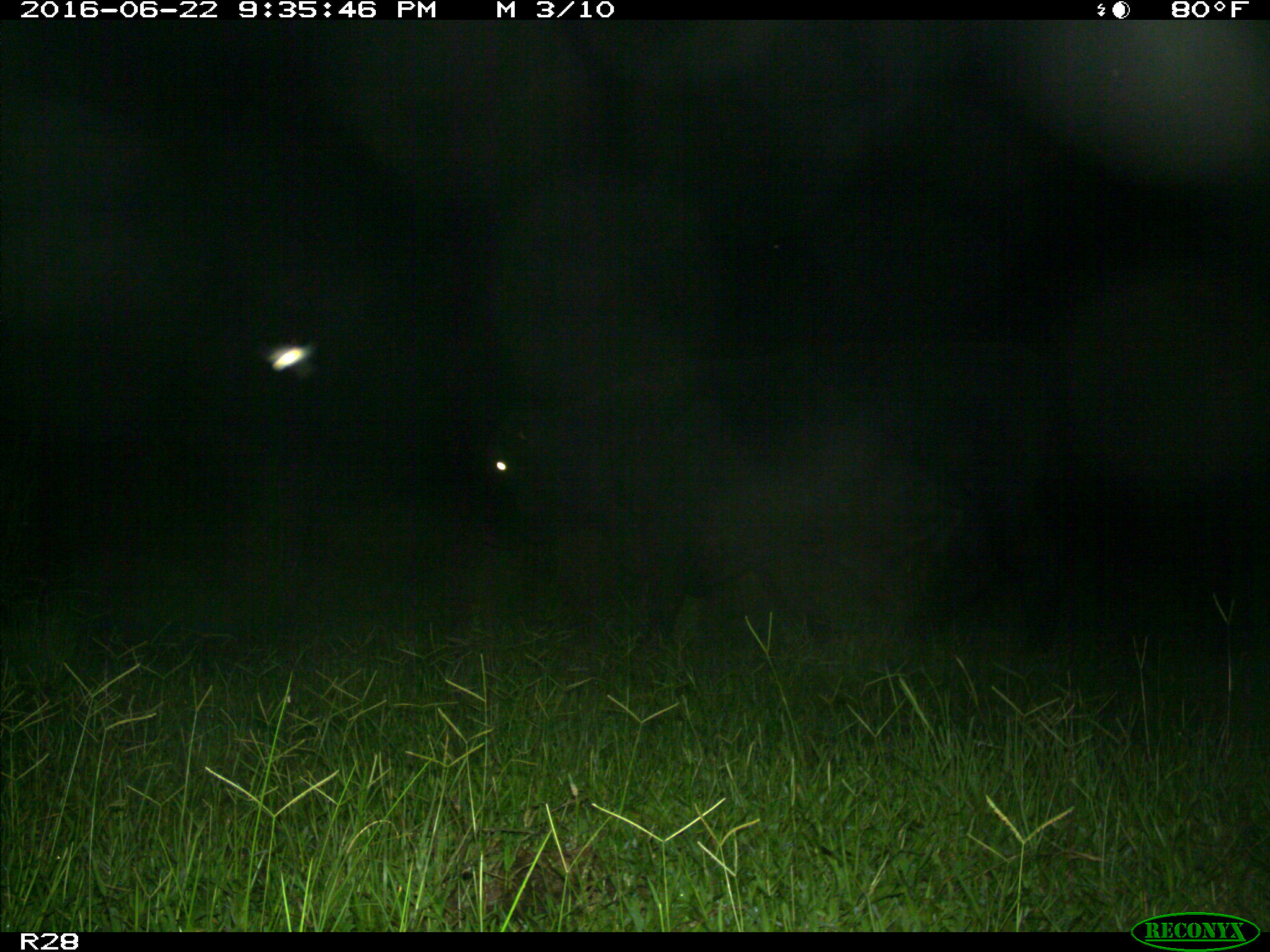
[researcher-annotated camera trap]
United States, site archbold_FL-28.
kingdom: Animalia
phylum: Chordata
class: Mammalia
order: Artiodactyla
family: Bovidae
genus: Bos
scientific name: Bos taurus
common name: domestic cow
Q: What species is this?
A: Bos taurus (domestic cow).